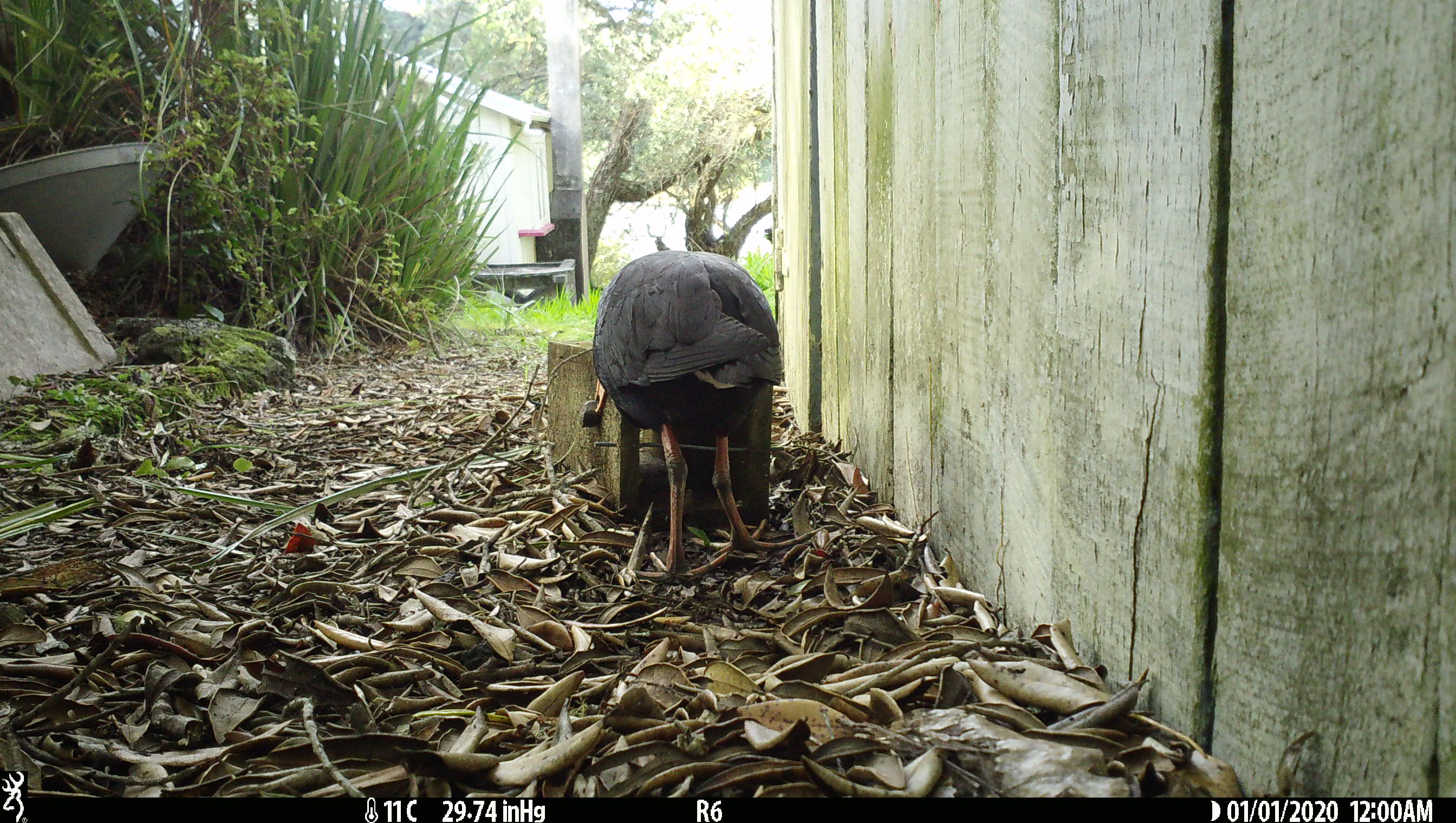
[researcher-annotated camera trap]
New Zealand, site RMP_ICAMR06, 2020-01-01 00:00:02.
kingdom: Animalia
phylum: Chordata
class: Aves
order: Gruiformes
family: Rallidae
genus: Porphyrio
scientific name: Porphyrio melanotus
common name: australasian swamphen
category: pukeko